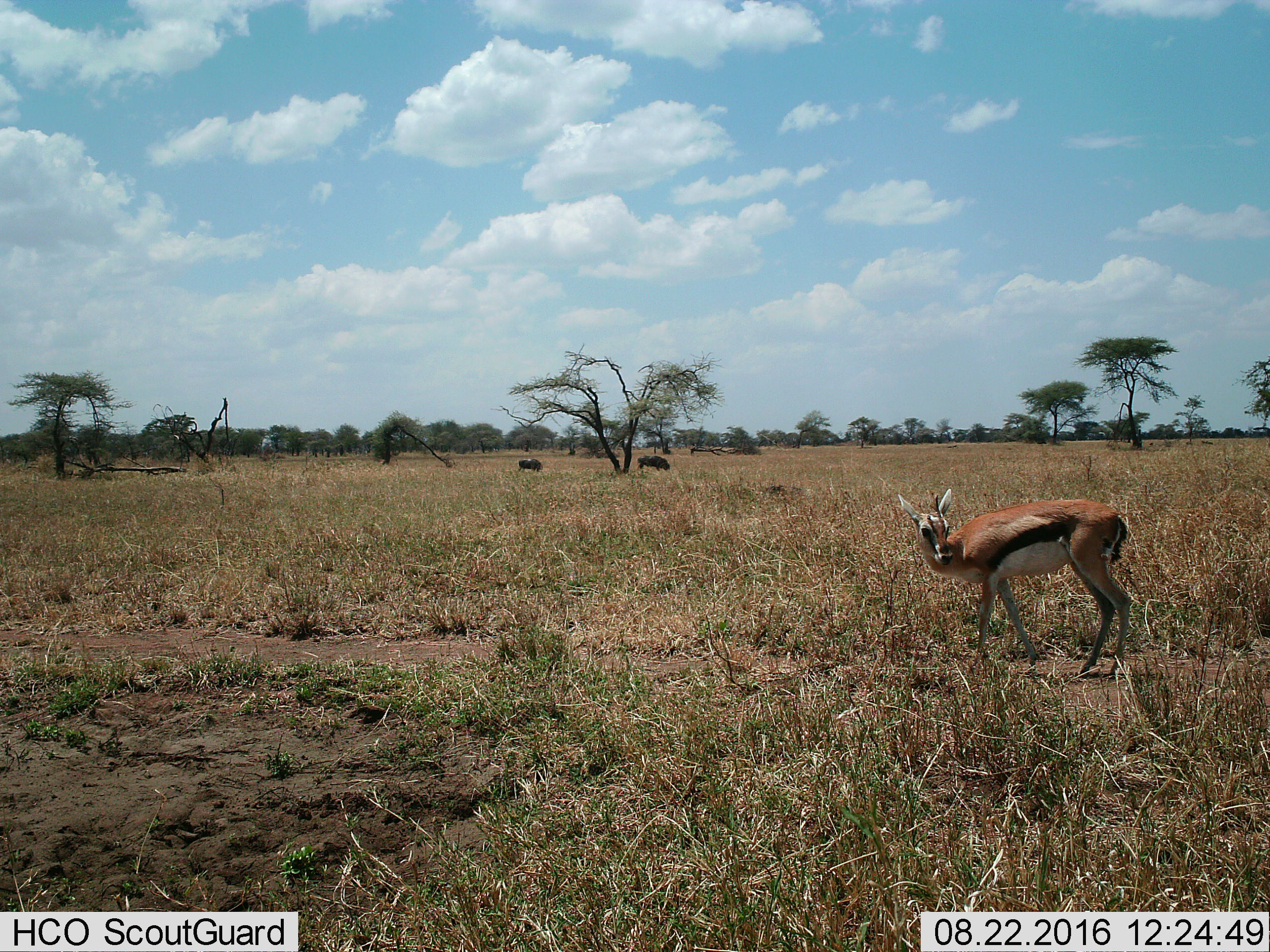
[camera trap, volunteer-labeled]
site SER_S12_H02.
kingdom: Animalia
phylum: Chordata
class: Mammalia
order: Artiodactyla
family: Bovidae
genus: Eudorcas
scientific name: Eudorcas thomsonii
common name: thomson's gazelle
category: gazellethomsons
Gazellethomsons (thomson's gazelle) (Eudorcas thomsonii), count 1. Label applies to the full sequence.